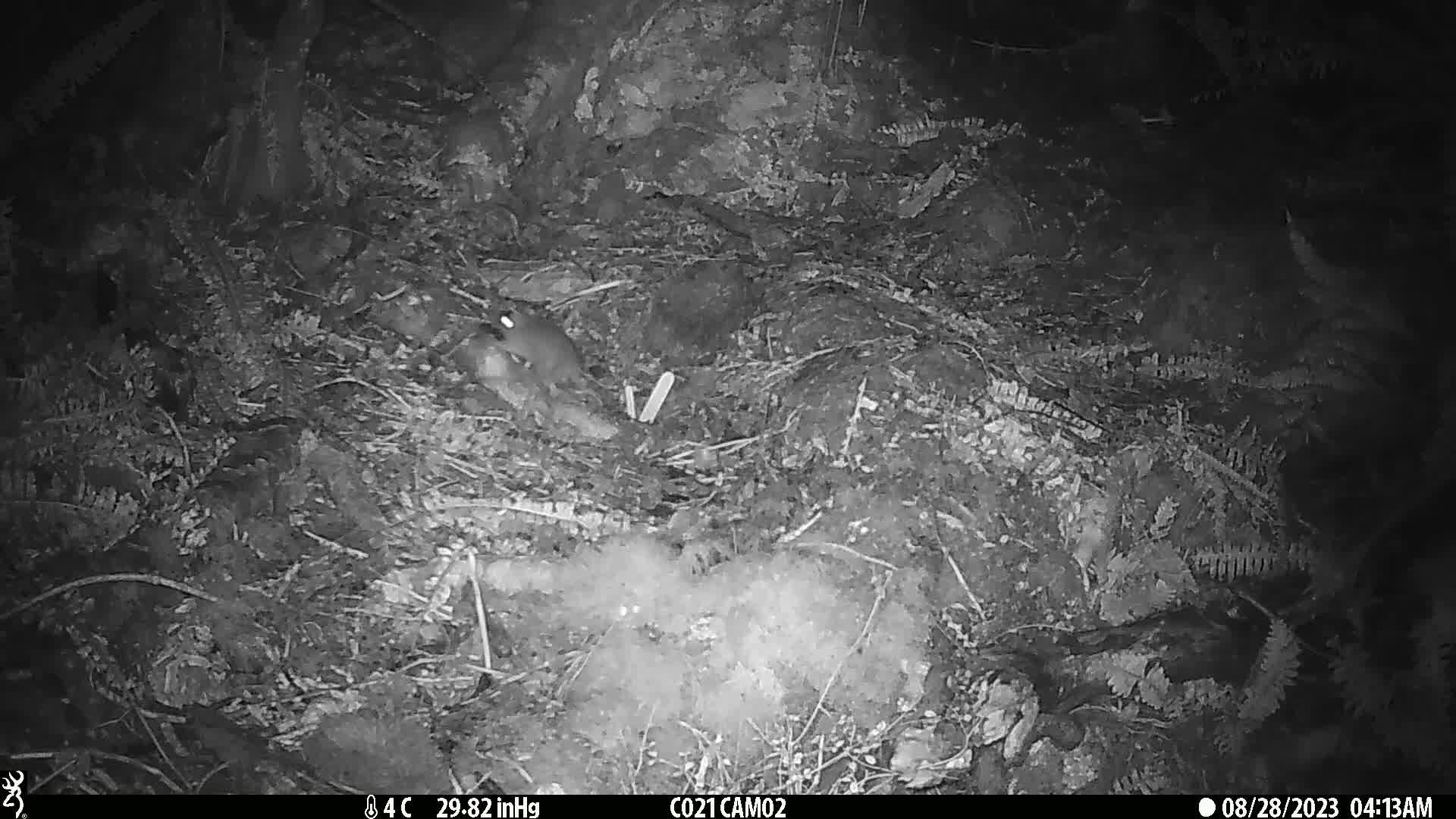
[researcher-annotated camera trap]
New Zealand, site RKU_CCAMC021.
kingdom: Animalia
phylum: Chordata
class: Mammalia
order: Rodentia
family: Muridae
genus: Rattus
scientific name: Rattus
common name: rat